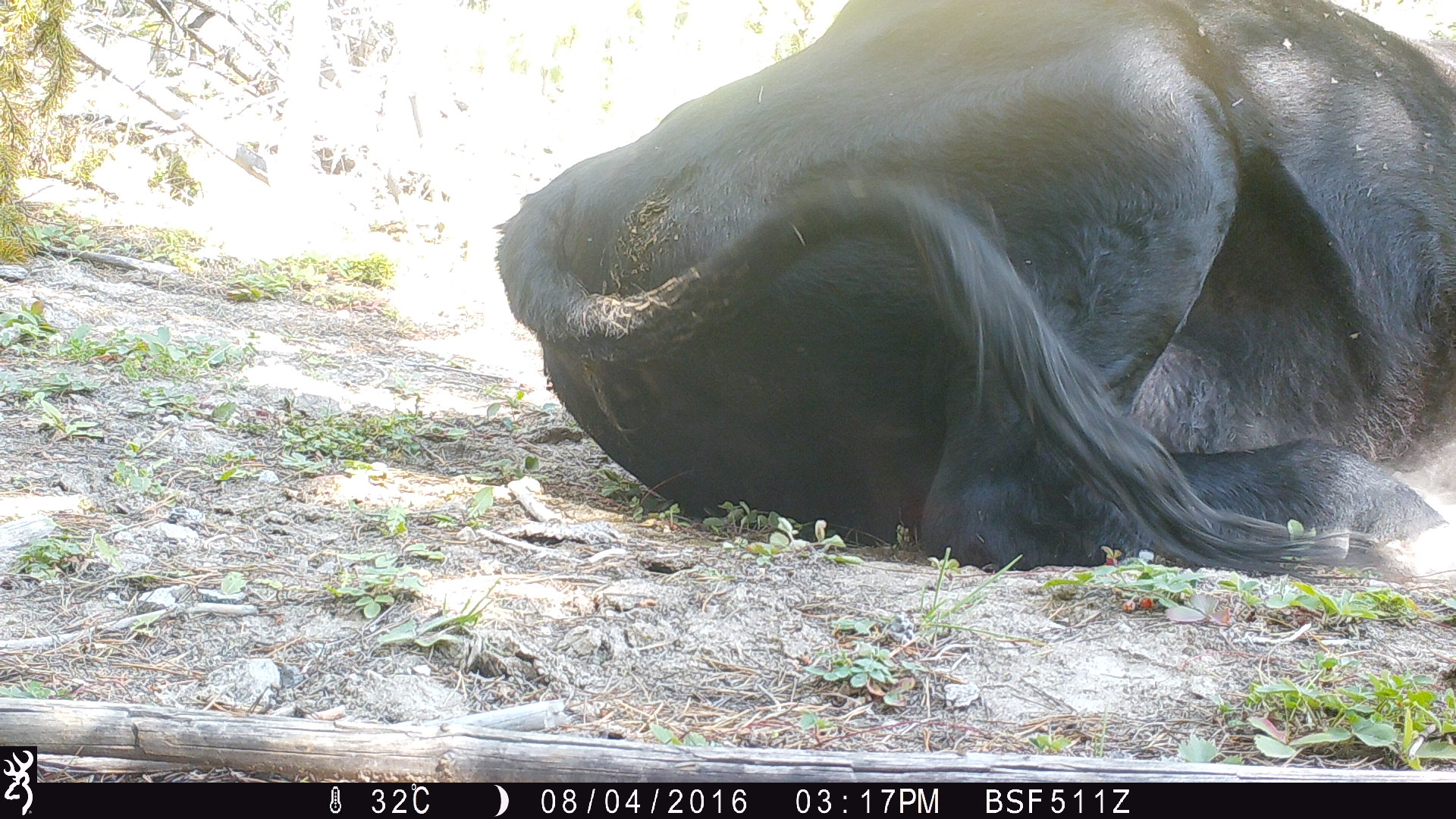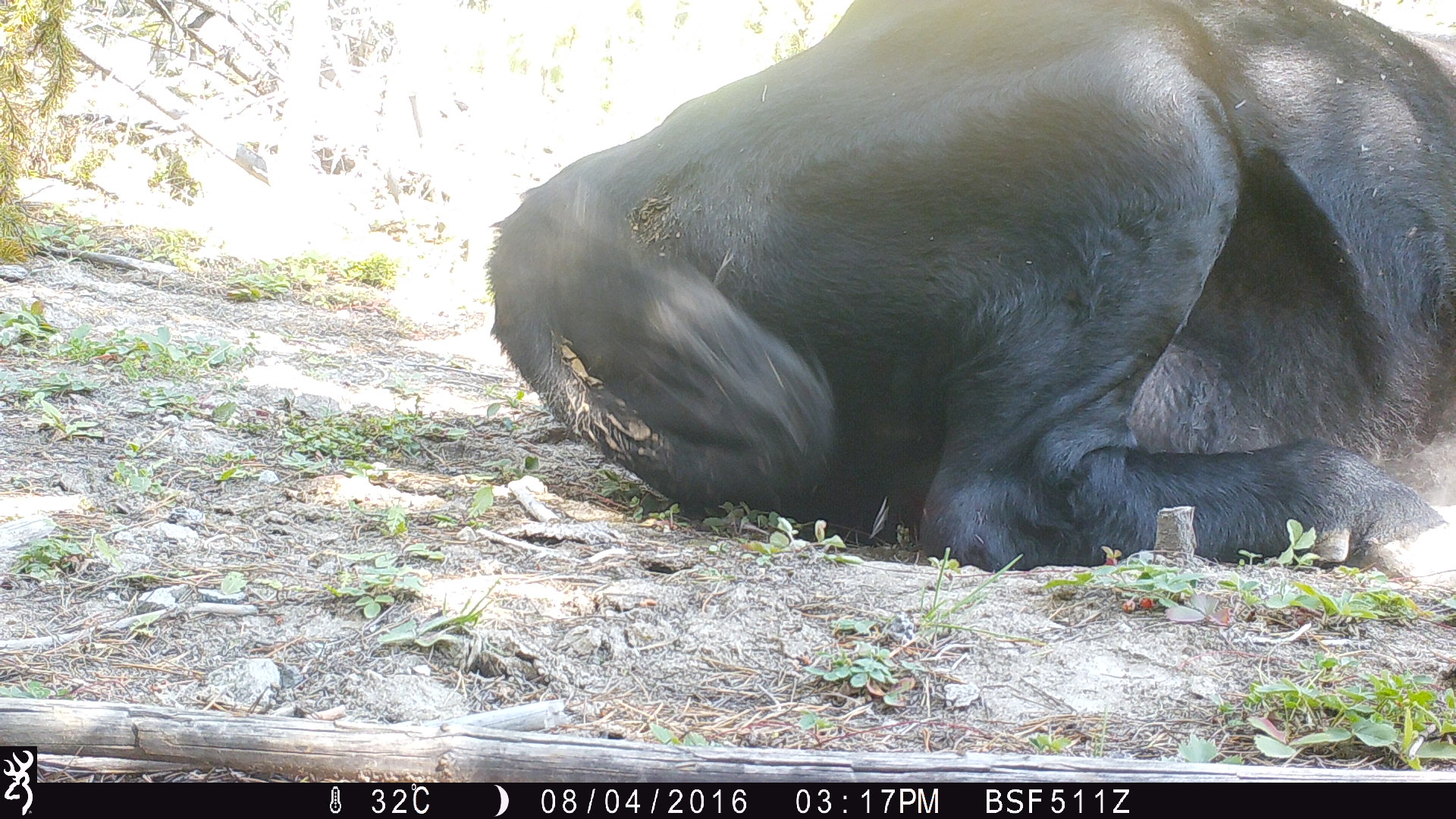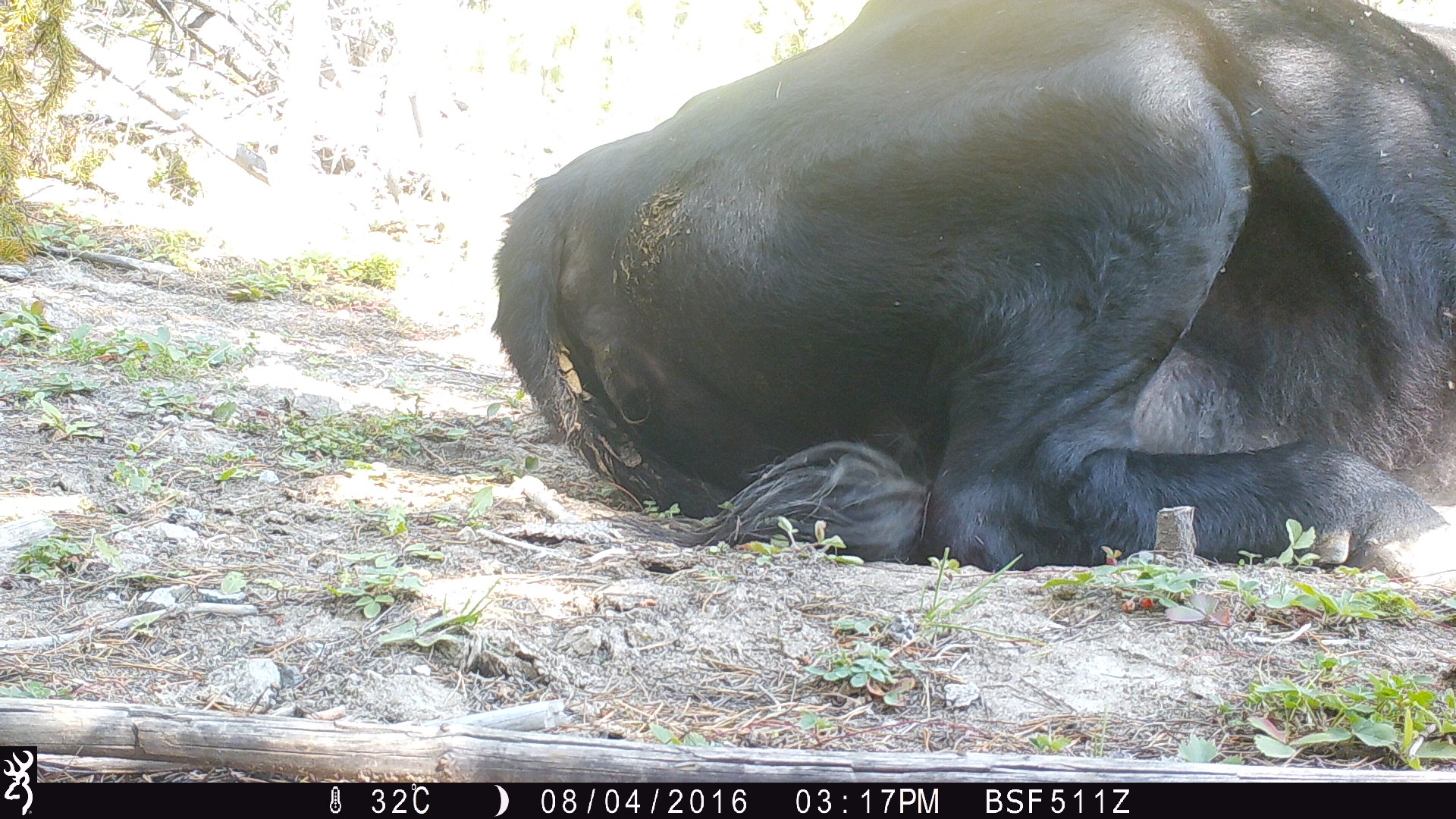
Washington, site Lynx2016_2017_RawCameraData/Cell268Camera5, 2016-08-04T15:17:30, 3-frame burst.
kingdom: Animalia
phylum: Chordata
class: Mammalia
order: Artiodactyla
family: Bovidae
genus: Bos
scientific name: Bos taurus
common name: domestic cattle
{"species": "domestic cattle (Bos taurus)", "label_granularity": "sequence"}